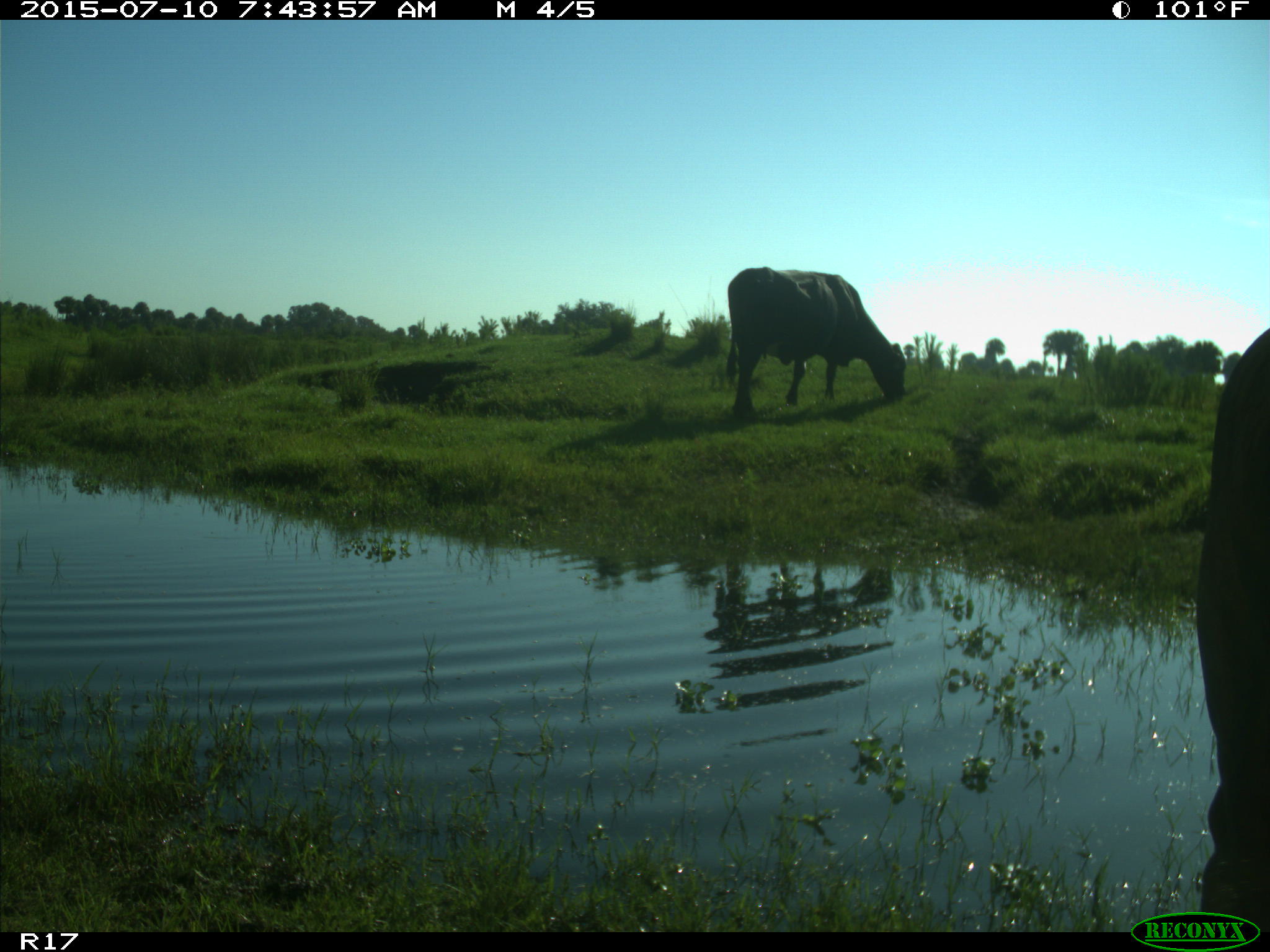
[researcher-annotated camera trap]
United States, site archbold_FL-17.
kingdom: Animalia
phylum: Chordata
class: Mammalia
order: Artiodactyla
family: Bovidae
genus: Bos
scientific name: Bos taurus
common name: domestic cow